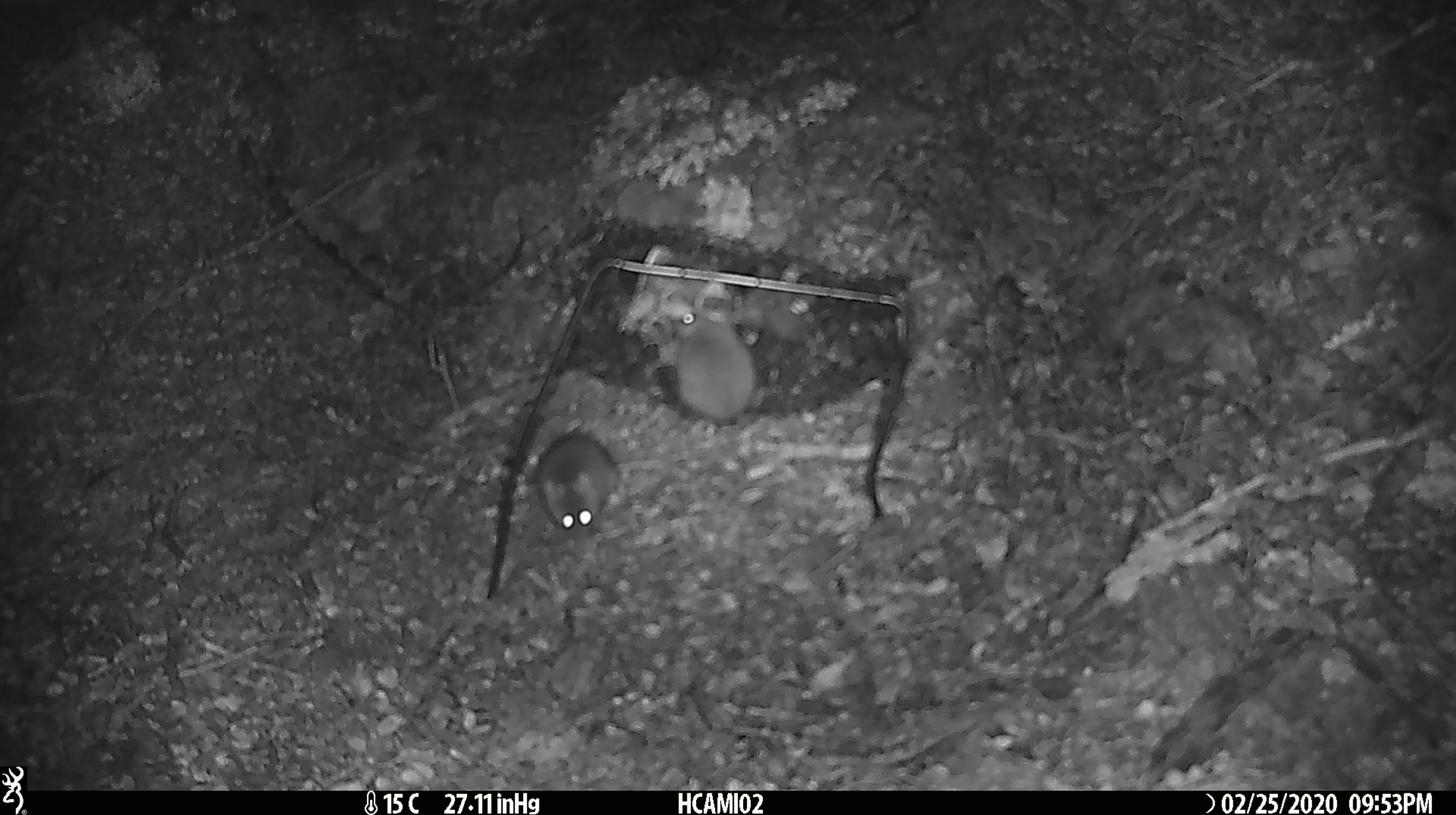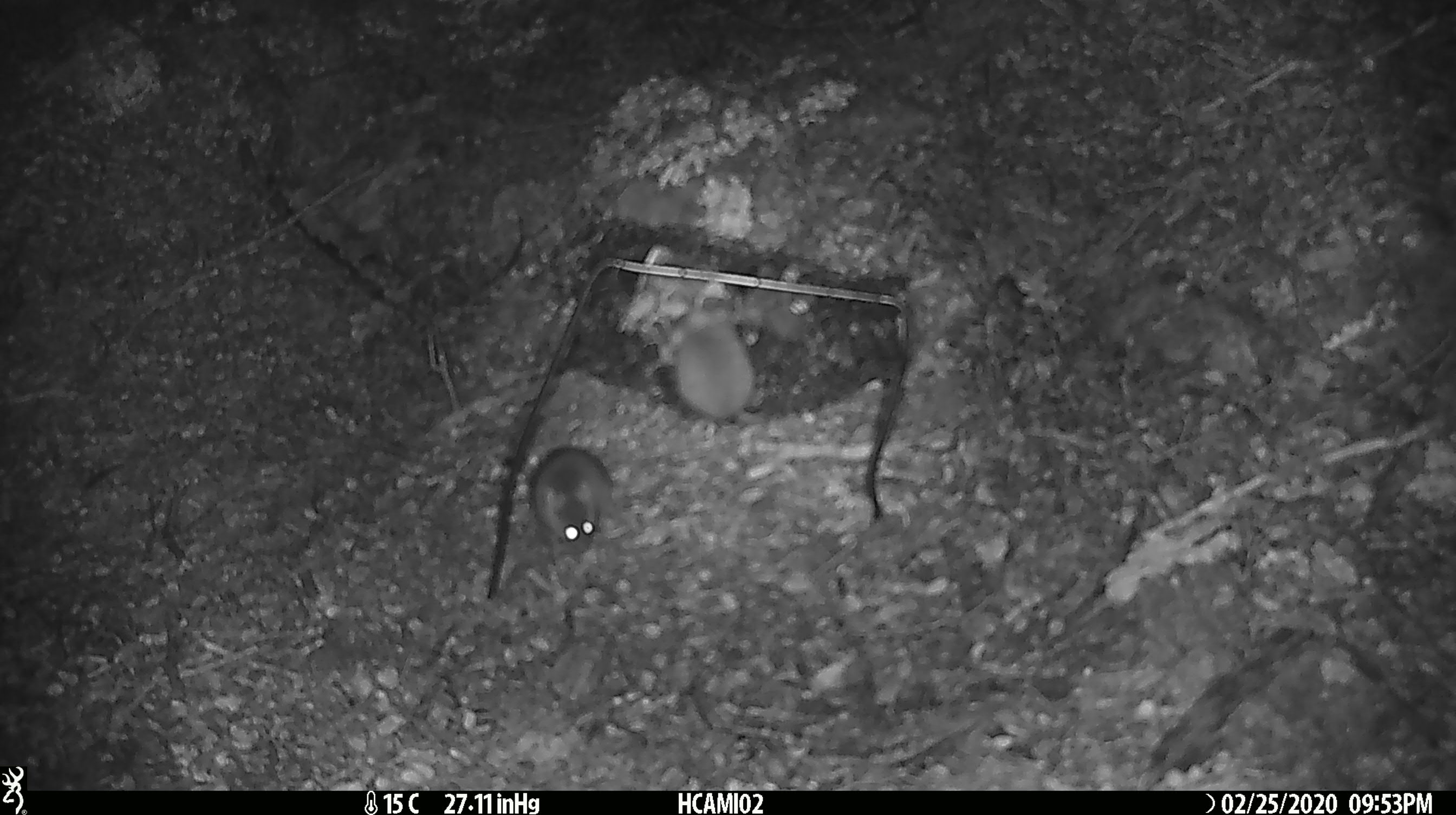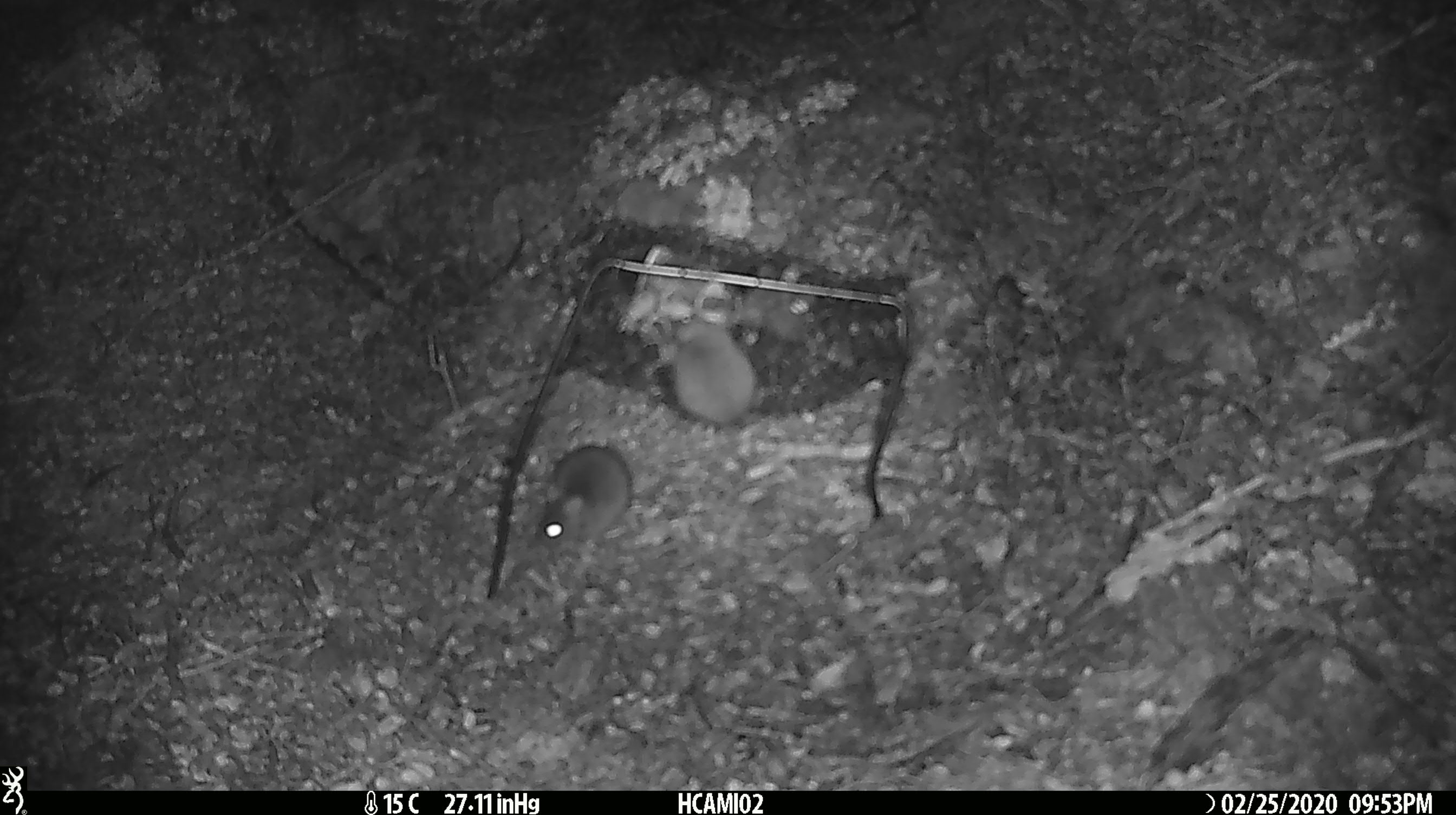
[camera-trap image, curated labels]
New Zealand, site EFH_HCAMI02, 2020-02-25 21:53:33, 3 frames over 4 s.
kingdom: Animalia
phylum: Chordata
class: Mammalia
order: Rodentia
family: Muridae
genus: Mus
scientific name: Mus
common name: mouse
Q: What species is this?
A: Mouse (Mus).